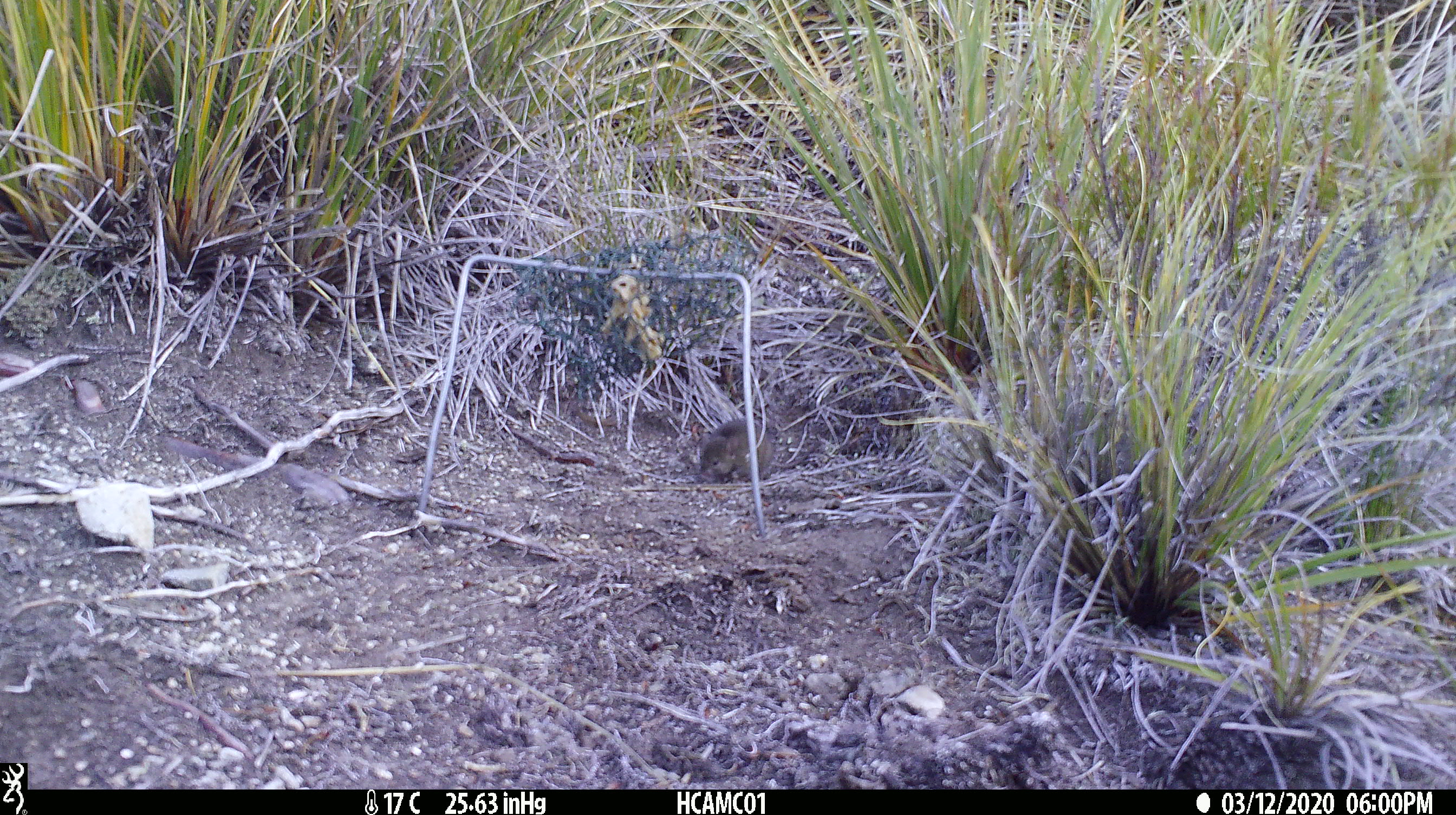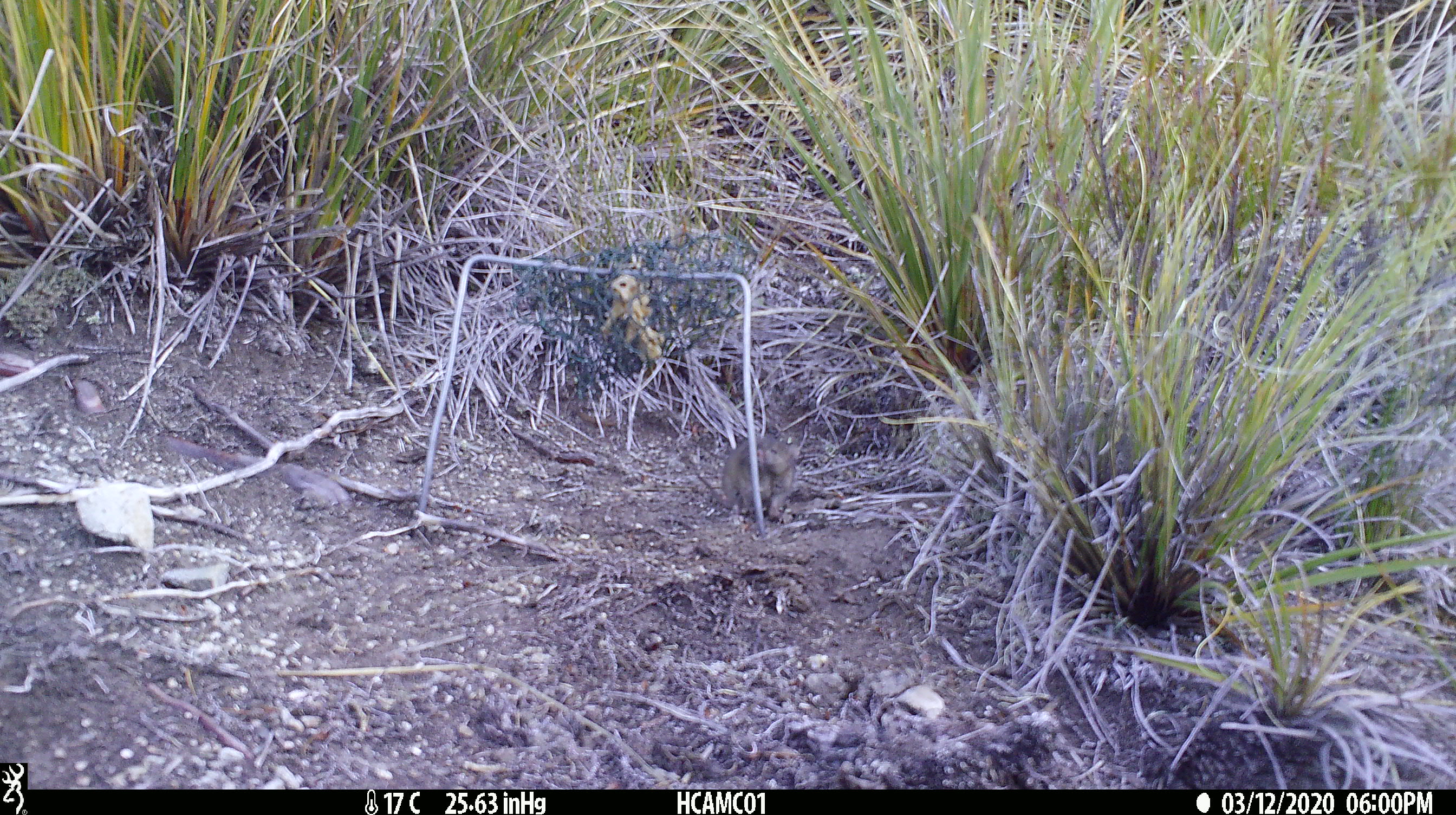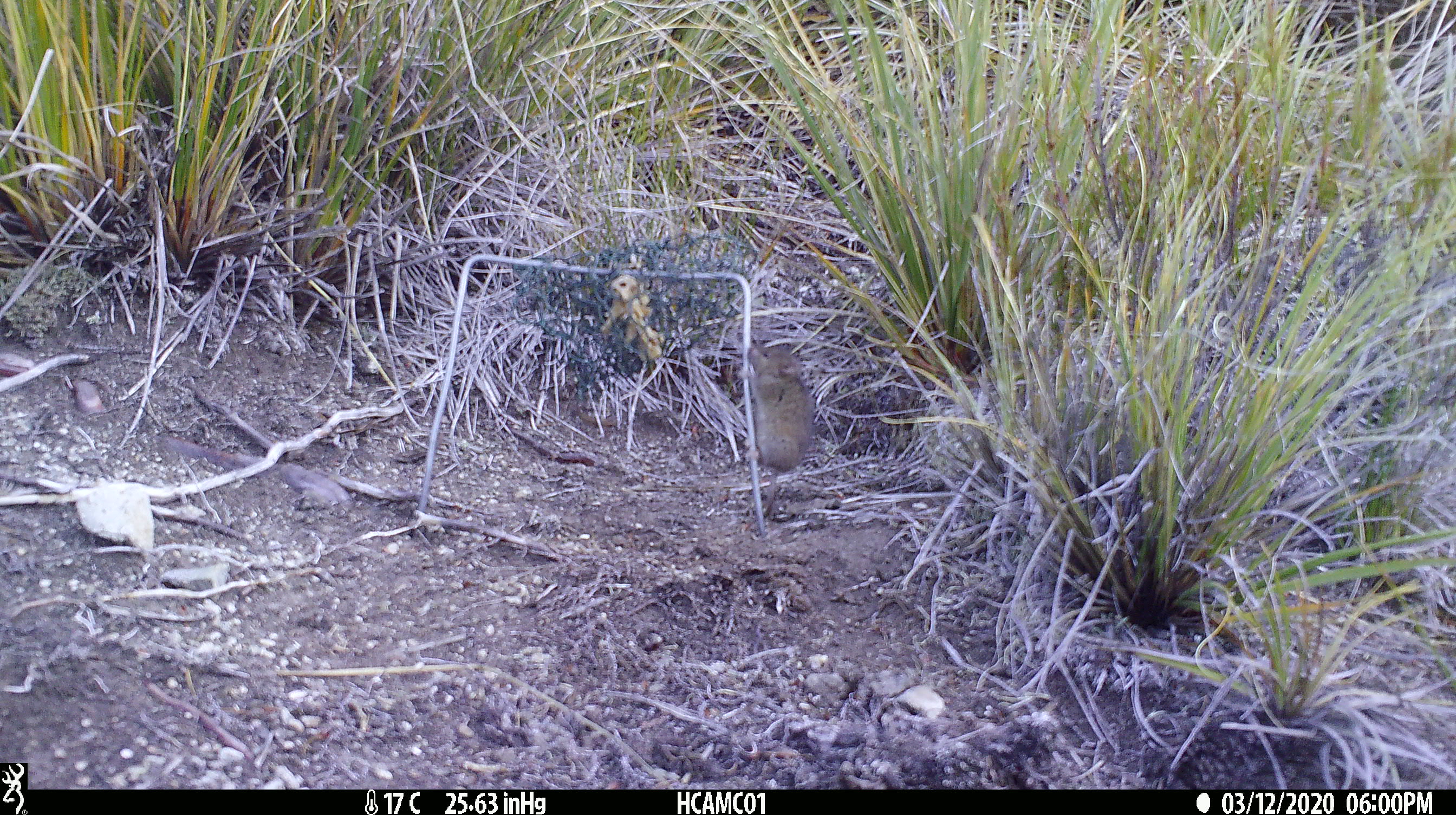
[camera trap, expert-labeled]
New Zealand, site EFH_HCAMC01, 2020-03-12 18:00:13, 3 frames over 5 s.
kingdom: Animalia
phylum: Chordata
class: Mammalia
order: Rodentia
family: Muridae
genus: Mus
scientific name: Mus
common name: mouse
Mouse (Mus).